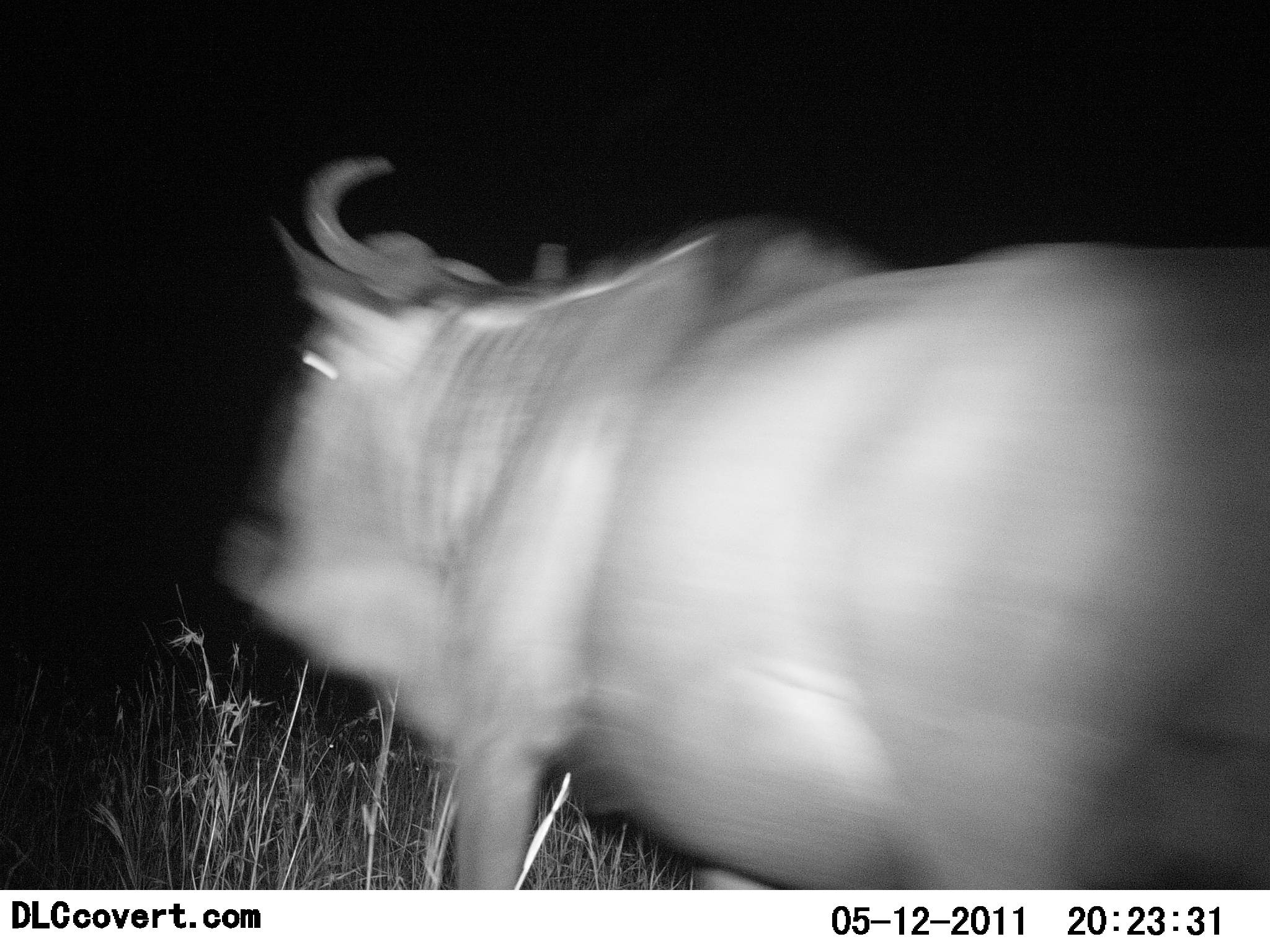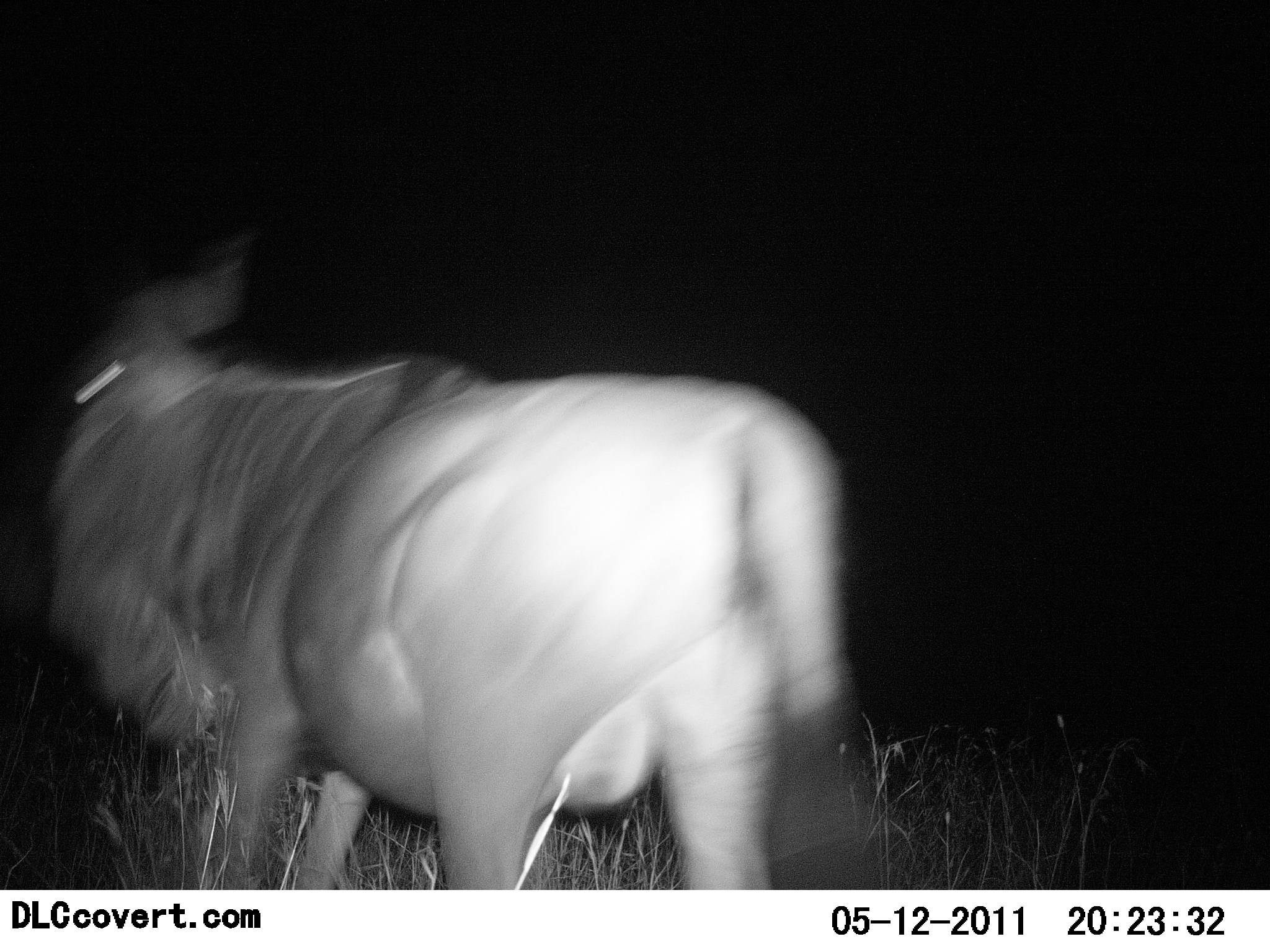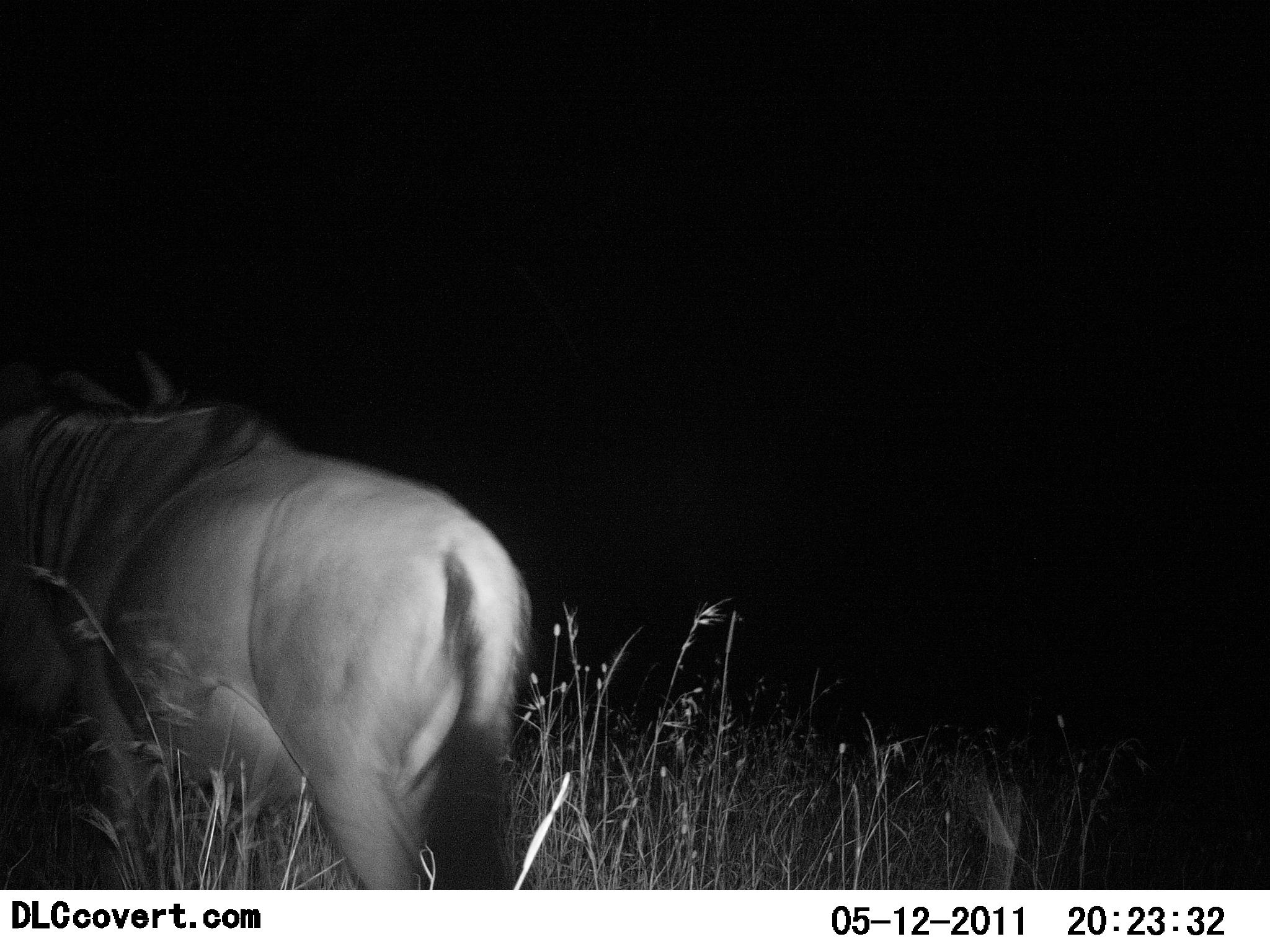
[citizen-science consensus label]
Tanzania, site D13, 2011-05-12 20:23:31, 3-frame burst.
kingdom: Animalia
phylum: Chordata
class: Mammalia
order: Artiodactyla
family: Bovidae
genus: Connochaetes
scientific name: Connochaetes taurinus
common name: blue wildebeest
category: wildebeest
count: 1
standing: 15%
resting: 0%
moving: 85%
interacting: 0%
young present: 0%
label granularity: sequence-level